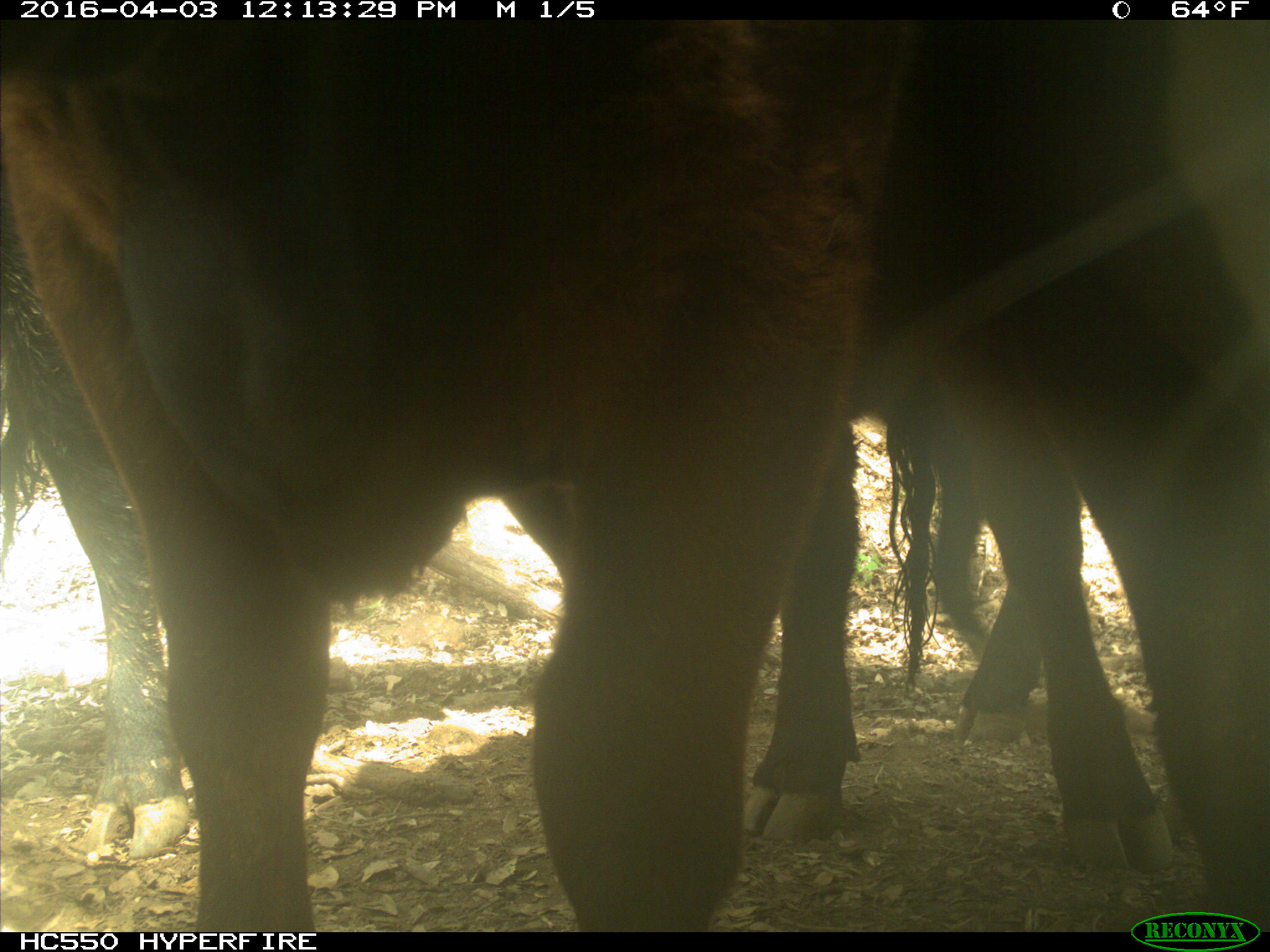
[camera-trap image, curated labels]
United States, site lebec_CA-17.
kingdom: Animalia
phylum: Chordata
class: Mammalia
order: Artiodactyla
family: Bovidae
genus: Bos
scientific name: Bos taurus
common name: domestic cow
Bos taurus (domestic cow).